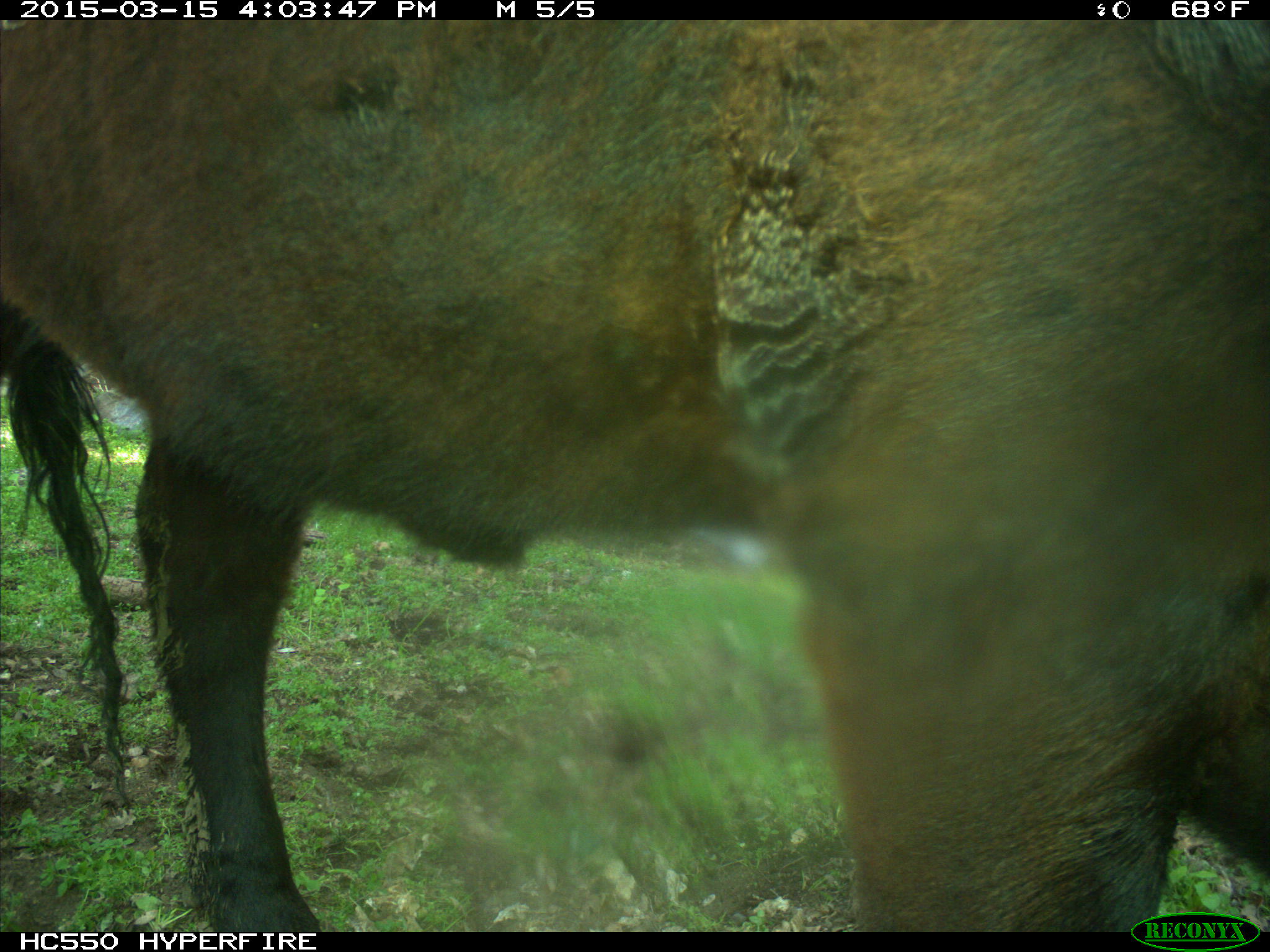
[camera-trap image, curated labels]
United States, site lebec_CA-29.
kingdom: Animalia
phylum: Chordata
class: Mammalia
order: Artiodactyla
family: Bovidae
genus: Bos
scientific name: Bos taurus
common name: domestic cow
Bos taurus (domestic cow).